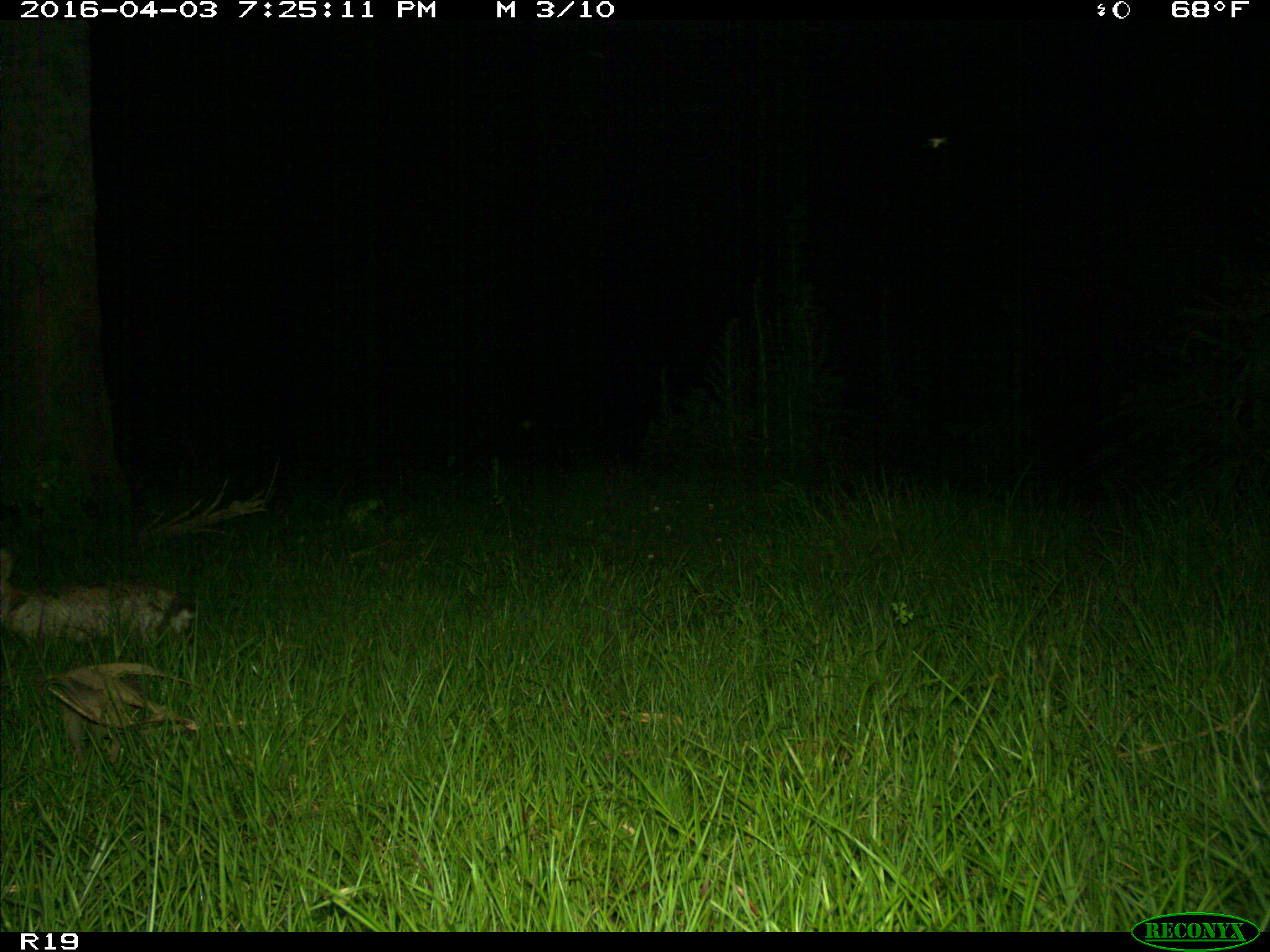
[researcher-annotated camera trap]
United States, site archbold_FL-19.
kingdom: Animalia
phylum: Chordata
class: Mammalia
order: Lagomorpha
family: Leporidae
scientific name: Leporidae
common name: rabbits and hares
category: unidentified rabbit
Unidentified rabbit (rabbits and hares) (Leporidae).